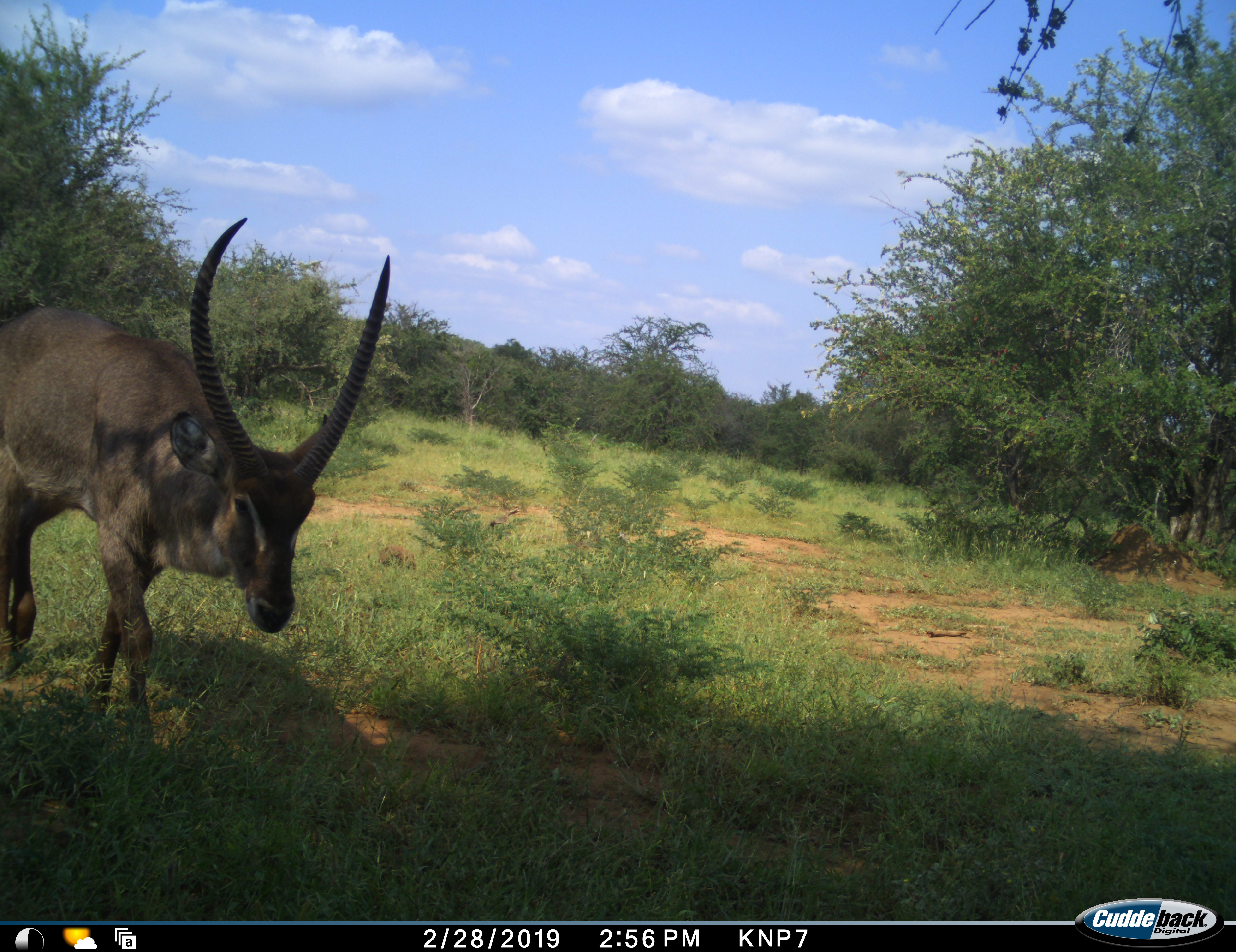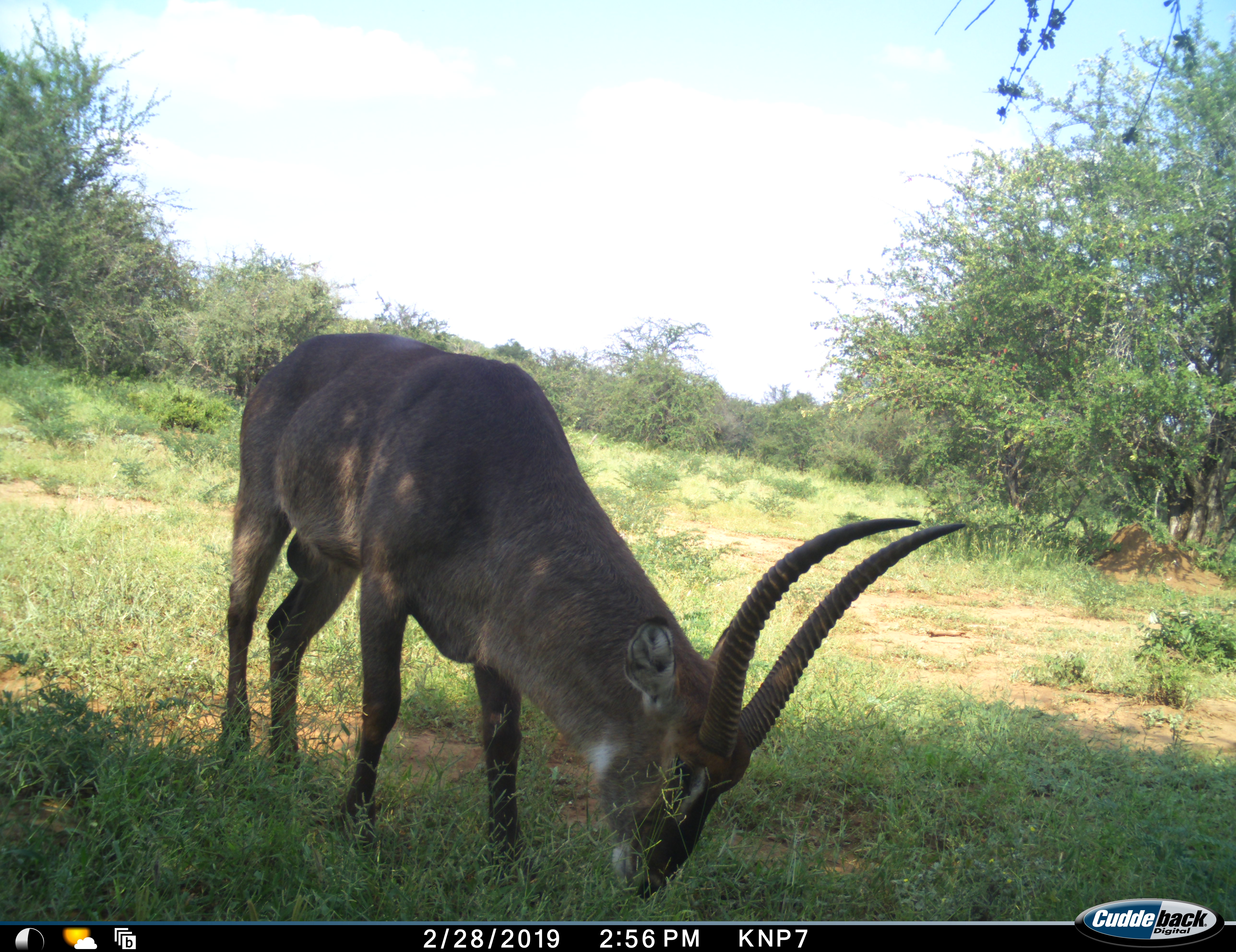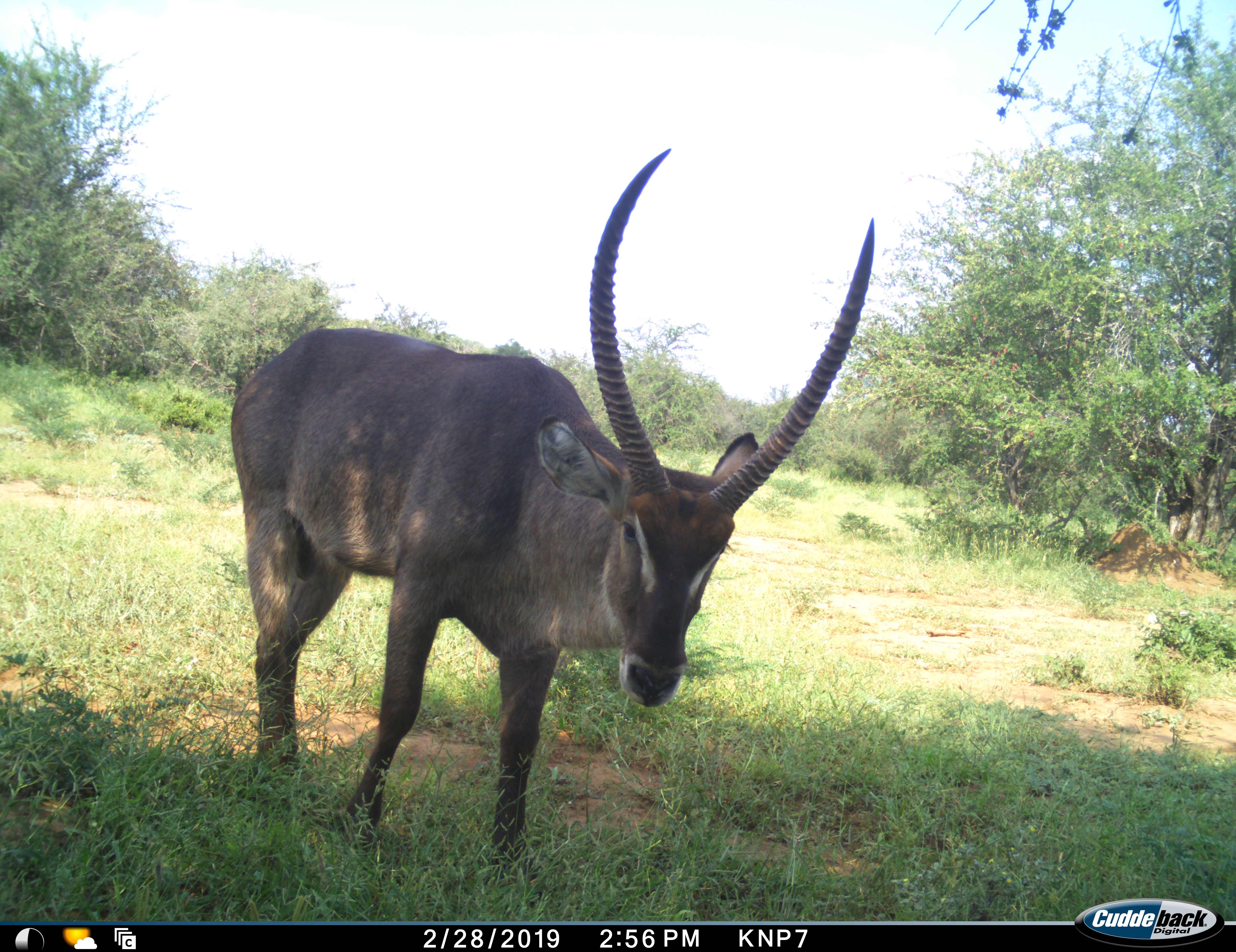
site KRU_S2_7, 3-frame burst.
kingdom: Animalia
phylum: Chordata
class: Mammalia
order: Artiodactyla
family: Bovidae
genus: Kobus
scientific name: Kobus ellipsiprymnus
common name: waterbuck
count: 1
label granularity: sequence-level